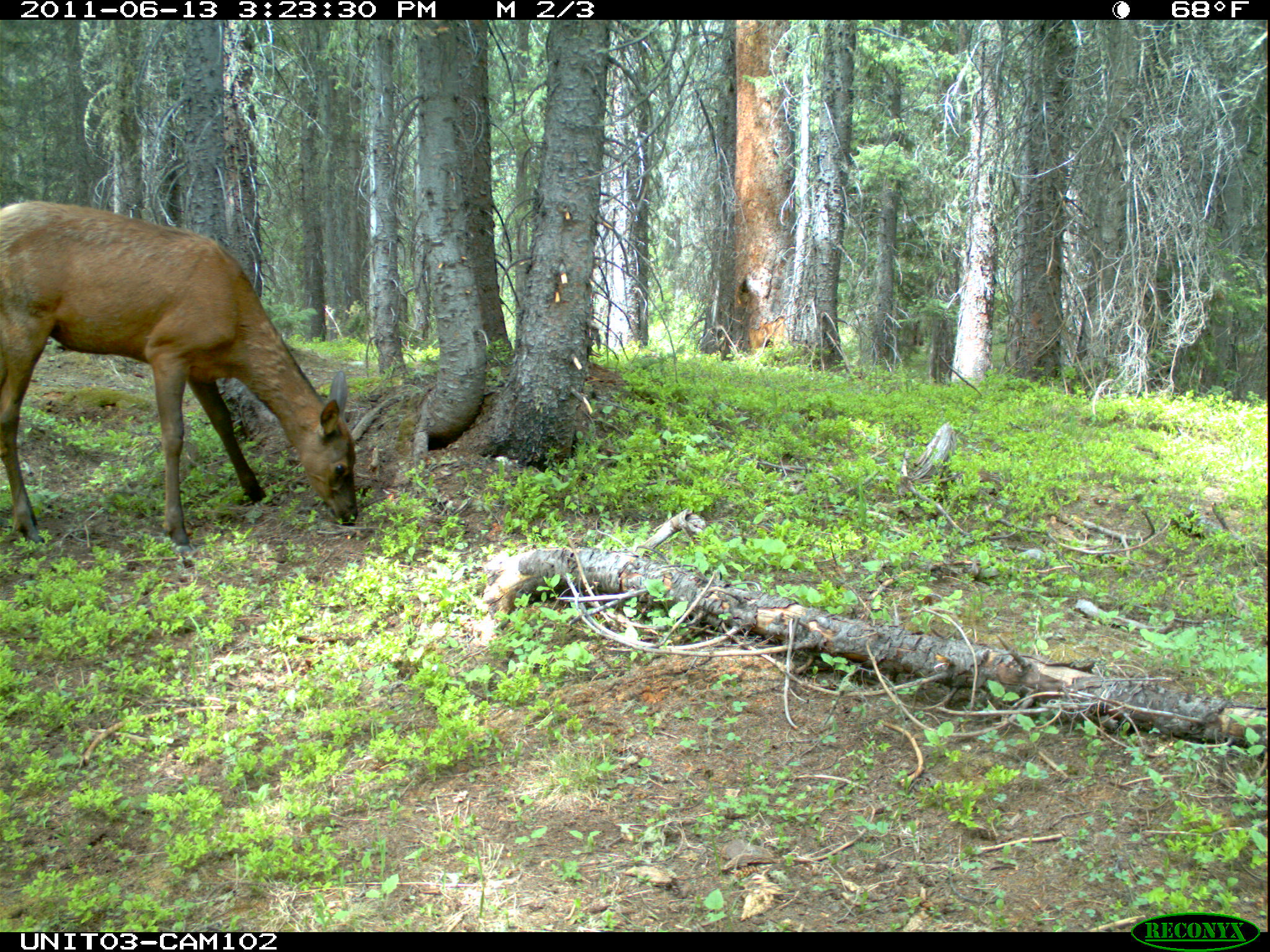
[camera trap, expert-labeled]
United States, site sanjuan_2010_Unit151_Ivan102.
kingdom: Animalia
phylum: Chordata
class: Mammalia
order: Artiodactyla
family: Cervidae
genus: Cervus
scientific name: Cervus elaphus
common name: red deer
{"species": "Cervus elaphus (red deer)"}